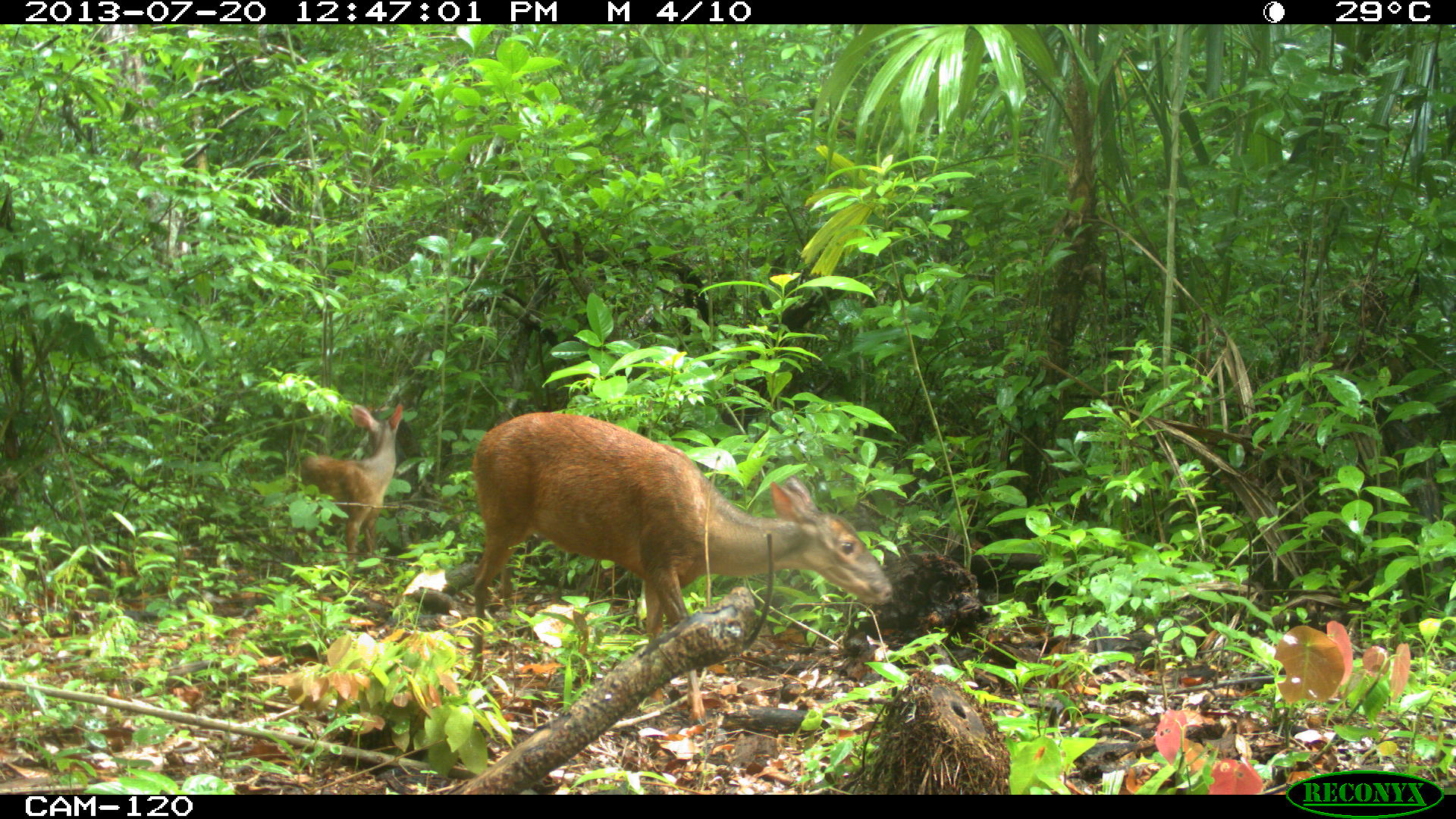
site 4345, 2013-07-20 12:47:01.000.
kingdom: Animalia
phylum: Chordata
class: Mammalia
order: Artiodactyla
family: Cervidae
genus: Mazama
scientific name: Mazama temama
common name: central american red brocket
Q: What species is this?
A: Mazama temama (central american red brocket).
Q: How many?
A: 2.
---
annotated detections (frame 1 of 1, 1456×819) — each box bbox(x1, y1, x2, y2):
mazama temama: bbox(469, 410, 893, 720); bbox(298, 402, 404, 559)